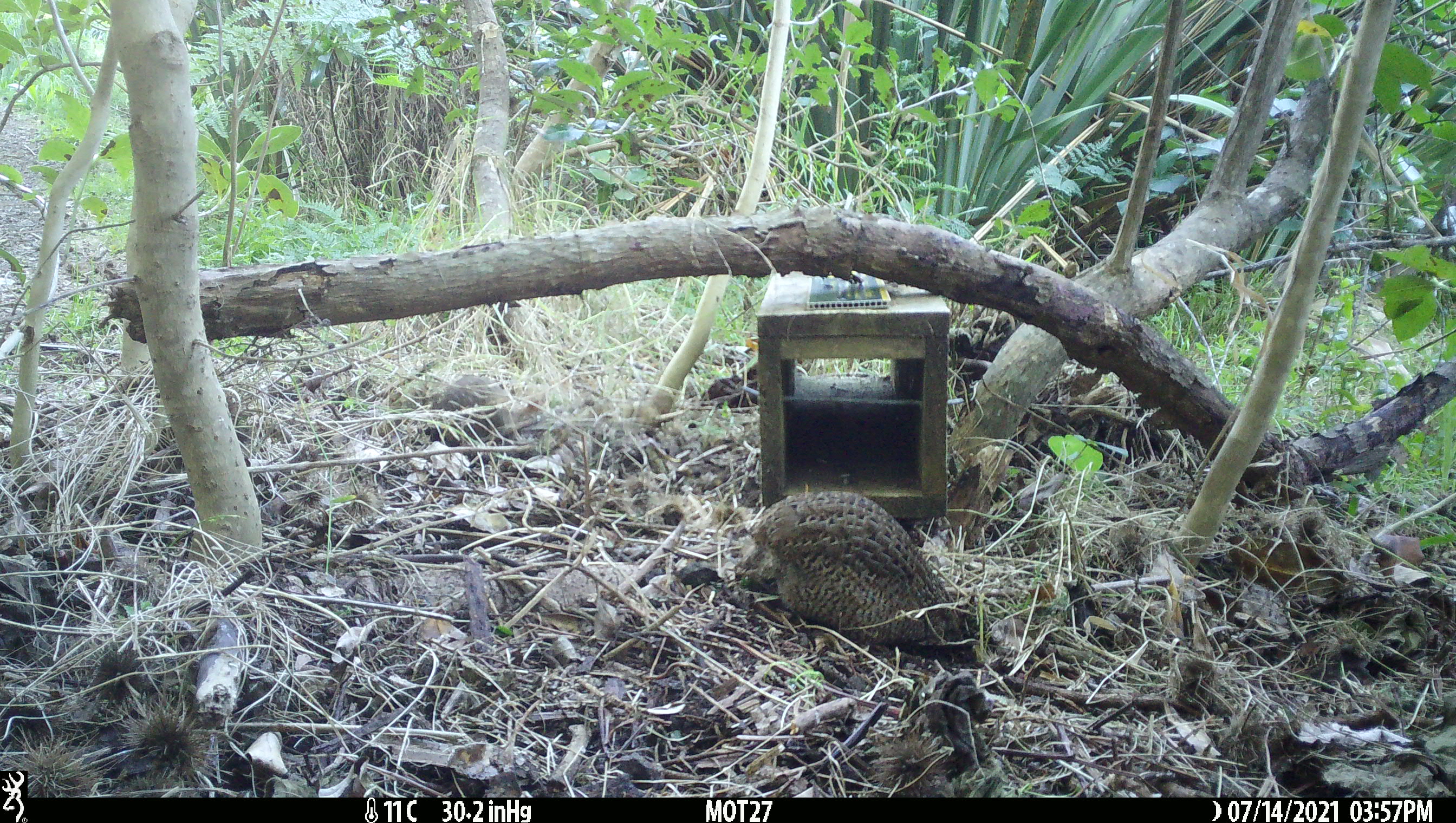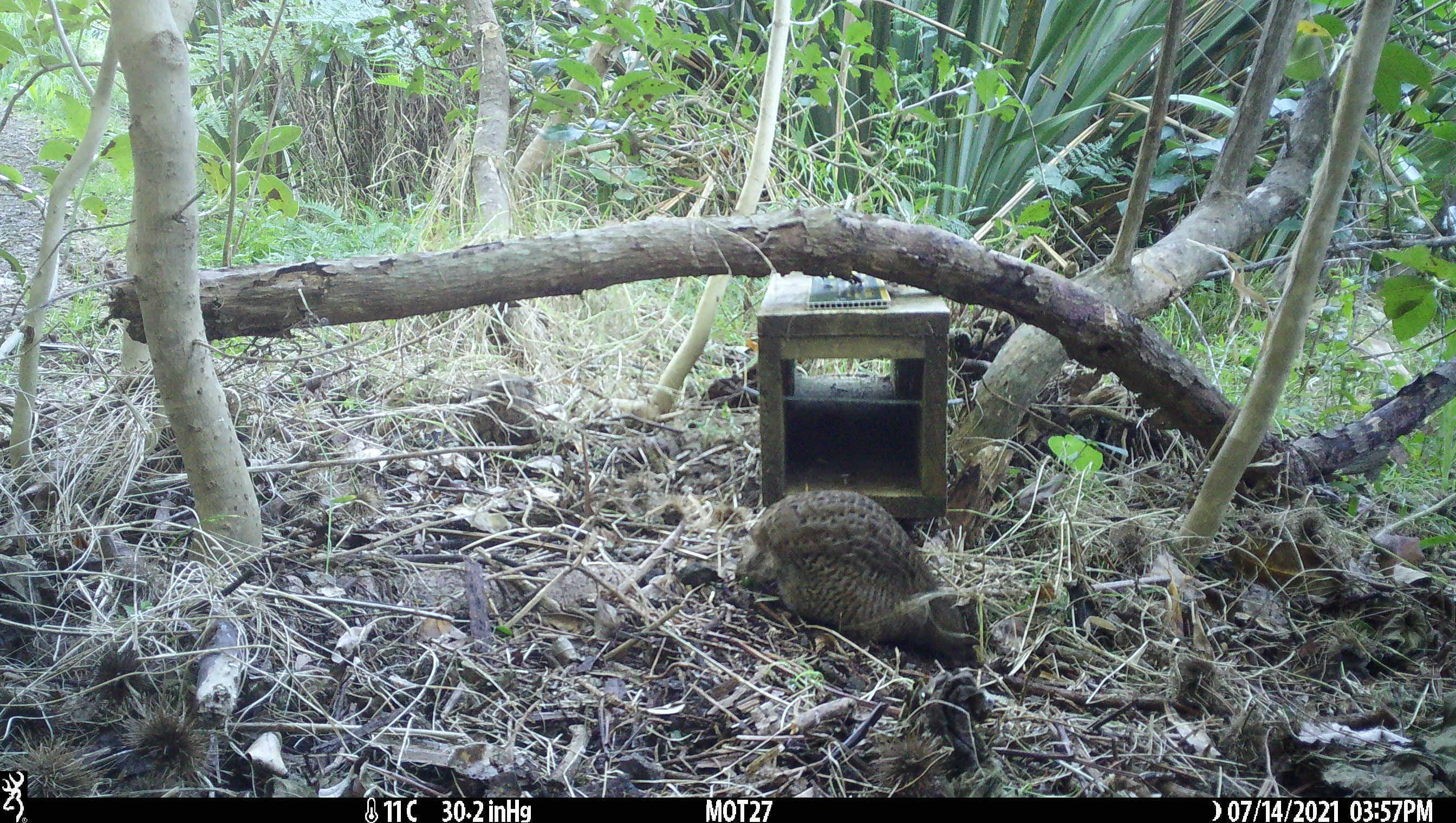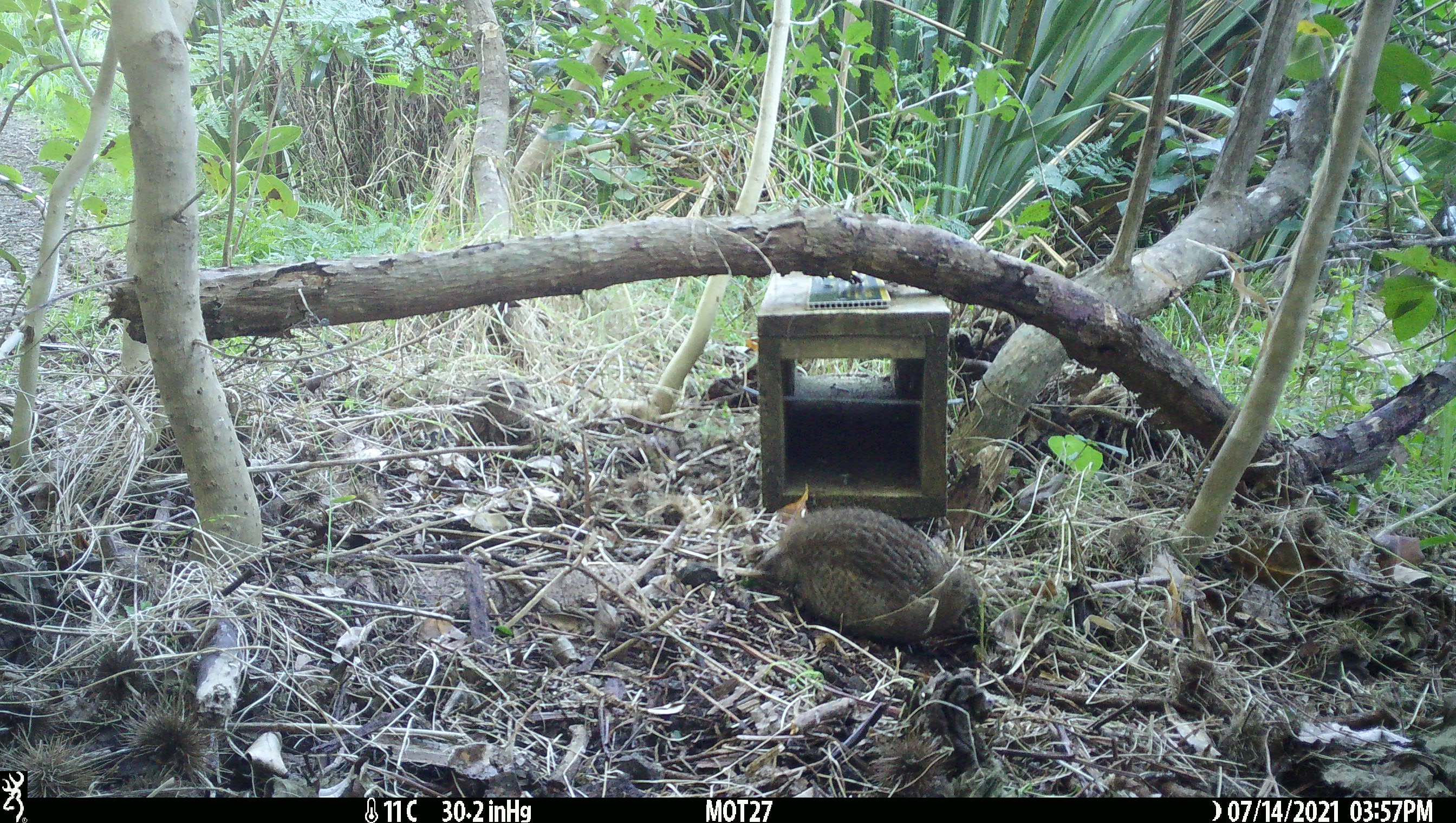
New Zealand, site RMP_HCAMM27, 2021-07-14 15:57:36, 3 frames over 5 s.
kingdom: Animalia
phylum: Chordata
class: Aves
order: Galliformes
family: Phasianidae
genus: Synoicus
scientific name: Synoicus ypsilophorus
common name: brown quail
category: quail brown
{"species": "quail brown (brown quail) (Synoicus ypsilophorus)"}